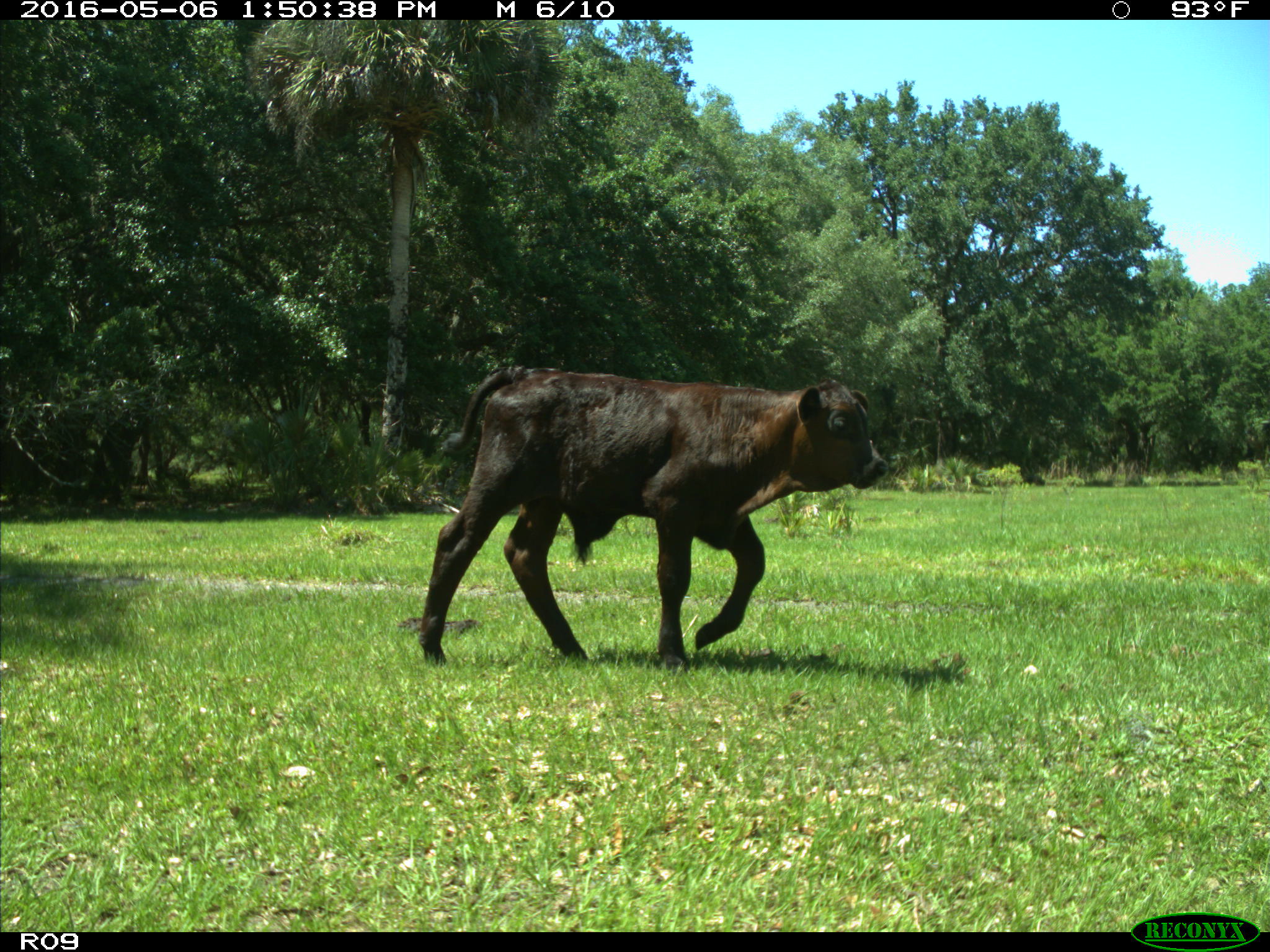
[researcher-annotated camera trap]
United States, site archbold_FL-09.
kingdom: Animalia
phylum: Chordata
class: Mammalia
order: Artiodactyla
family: Bovidae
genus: Bos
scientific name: Bos taurus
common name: domestic cow